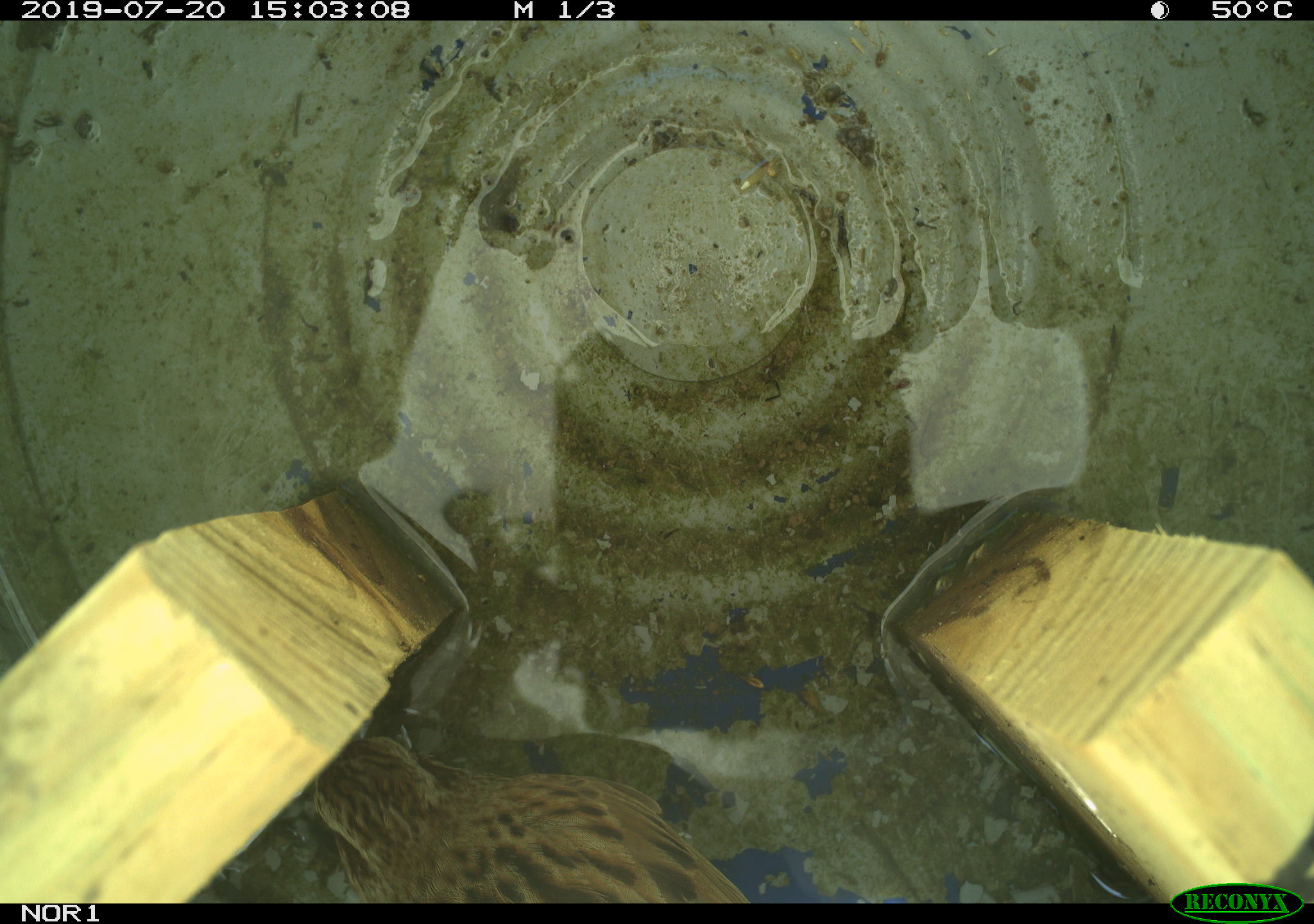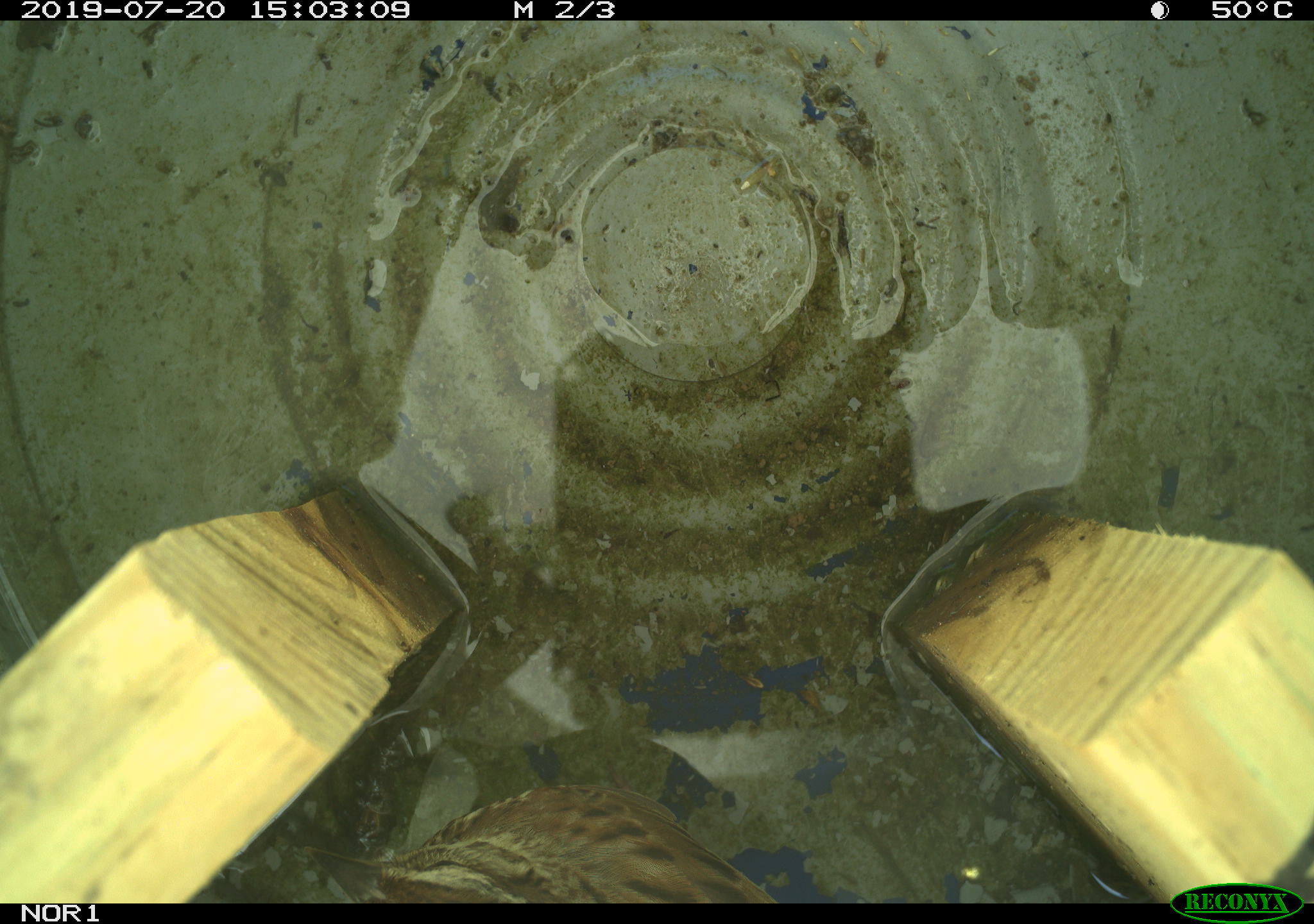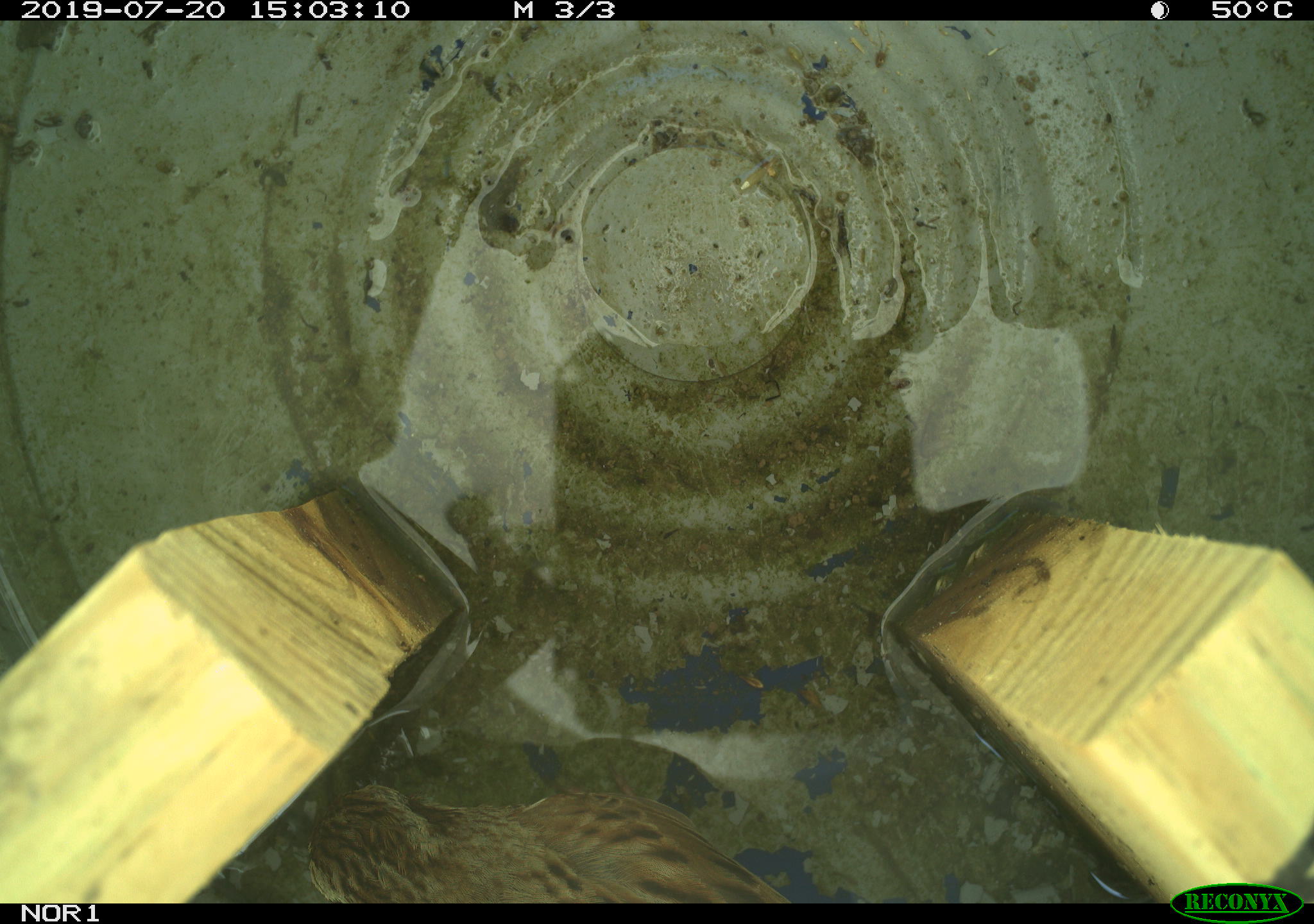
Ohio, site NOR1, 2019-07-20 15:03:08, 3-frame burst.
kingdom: Animalia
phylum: Chordata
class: Aves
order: Passeriformes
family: Passerellidae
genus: Melospiza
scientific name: Melospiza melodia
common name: song sparrow